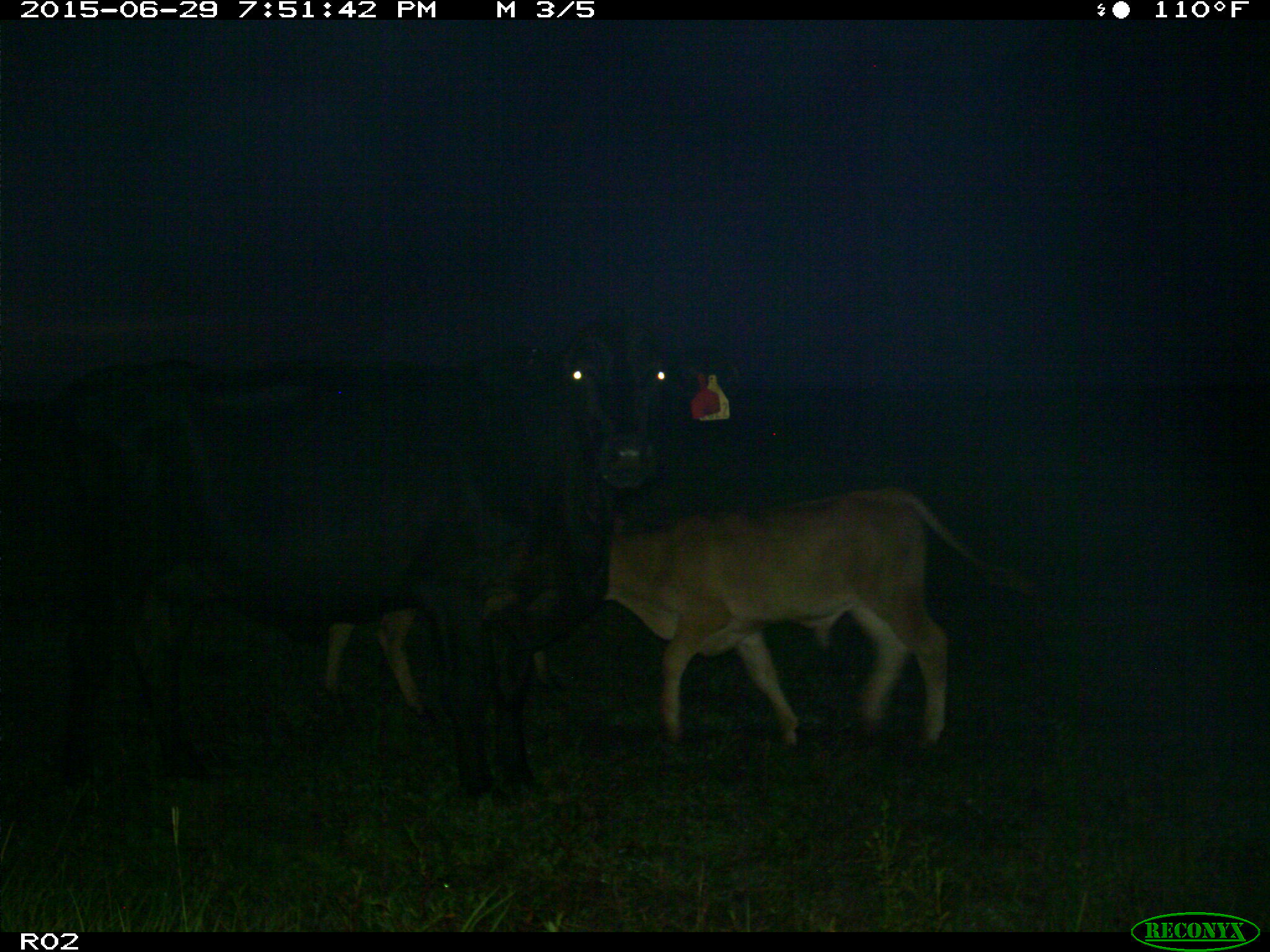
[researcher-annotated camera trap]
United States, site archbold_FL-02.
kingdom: Animalia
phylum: Chordata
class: Mammalia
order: Artiodactyla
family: Bovidae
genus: Bos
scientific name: Bos taurus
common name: domestic cow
Bos taurus (domestic cow).